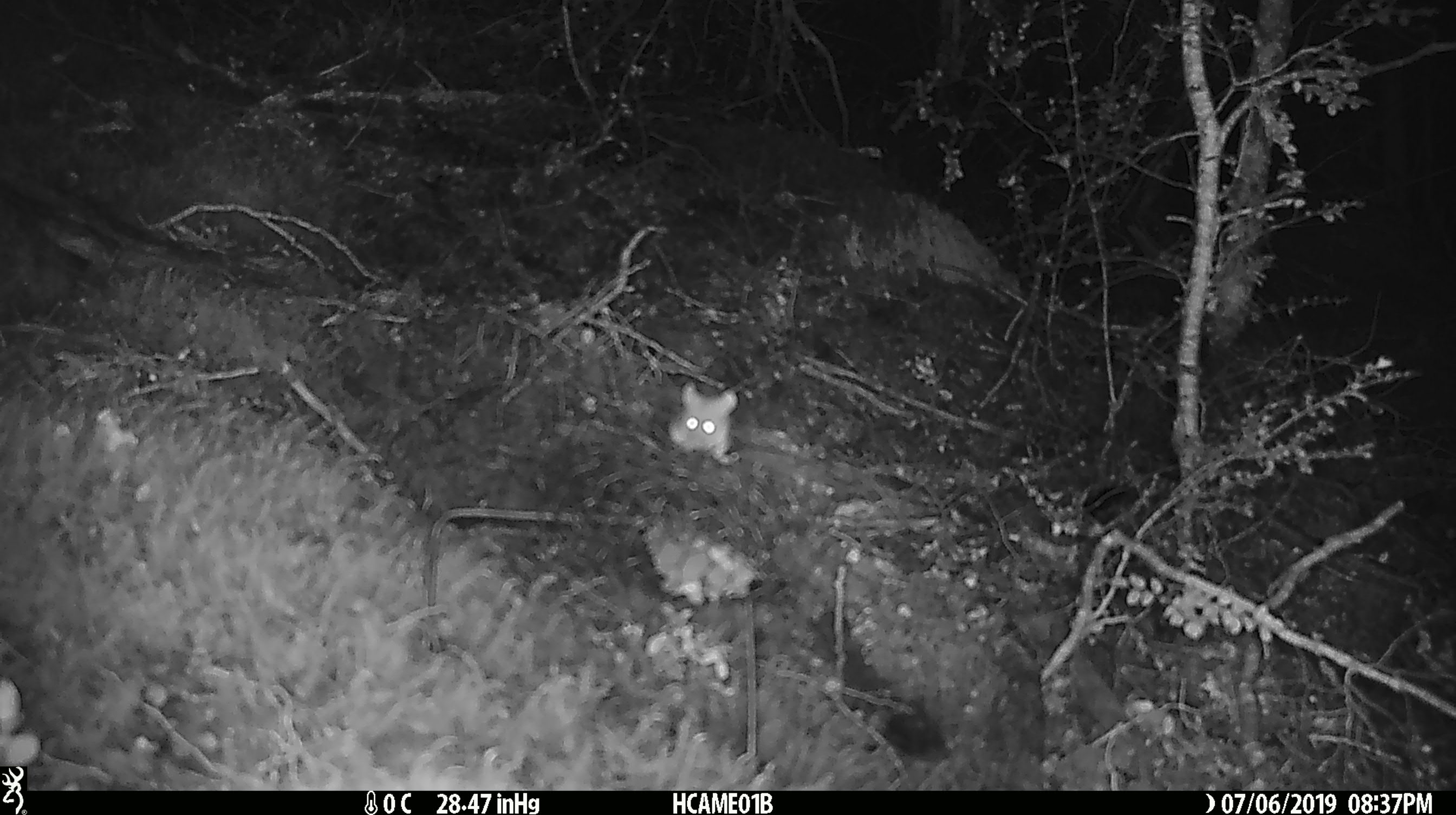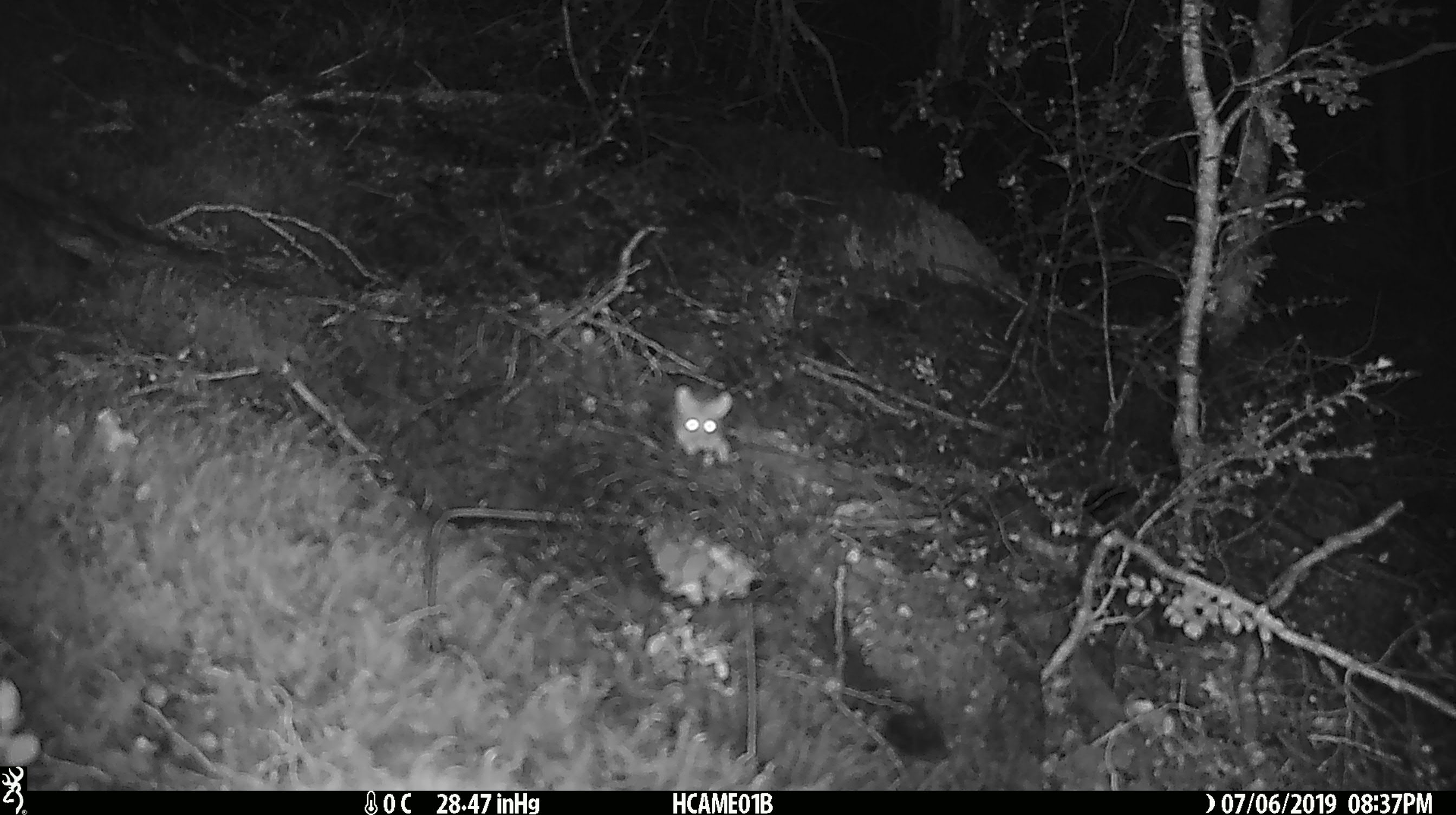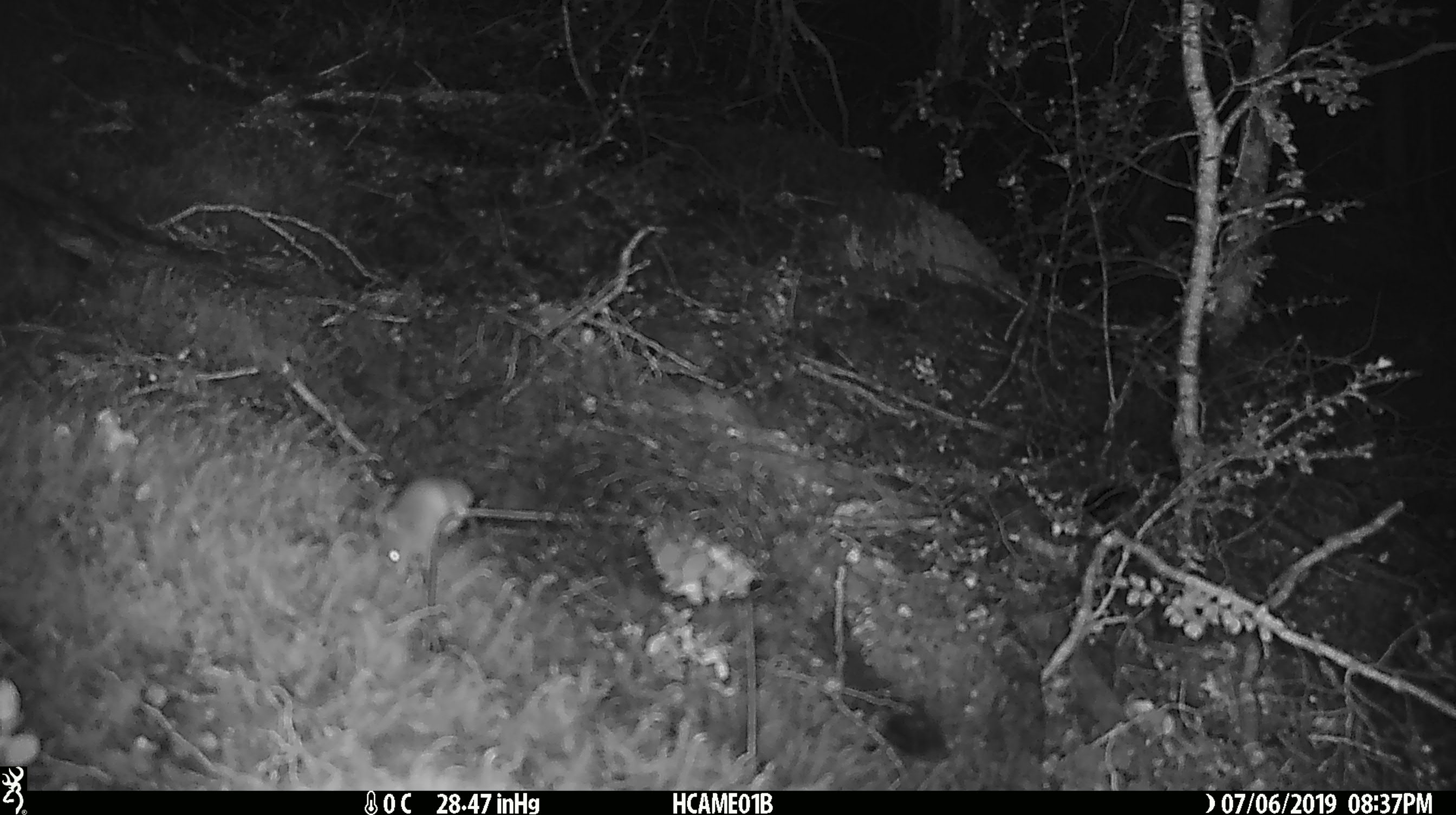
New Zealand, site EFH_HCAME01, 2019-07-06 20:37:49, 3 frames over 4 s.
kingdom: Animalia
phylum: Chordata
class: Mammalia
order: Rodentia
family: Muridae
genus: Mus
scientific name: Mus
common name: mouse